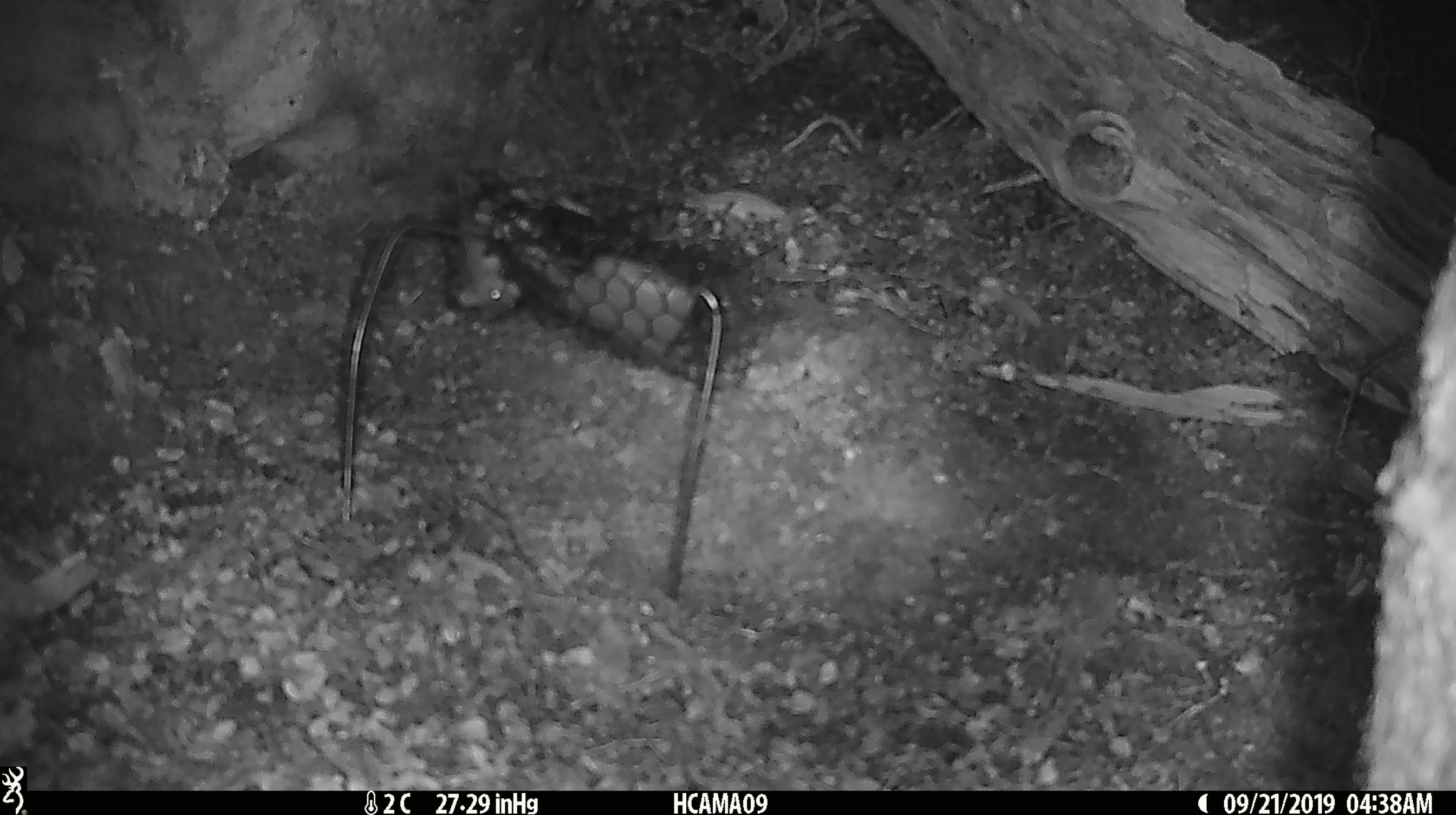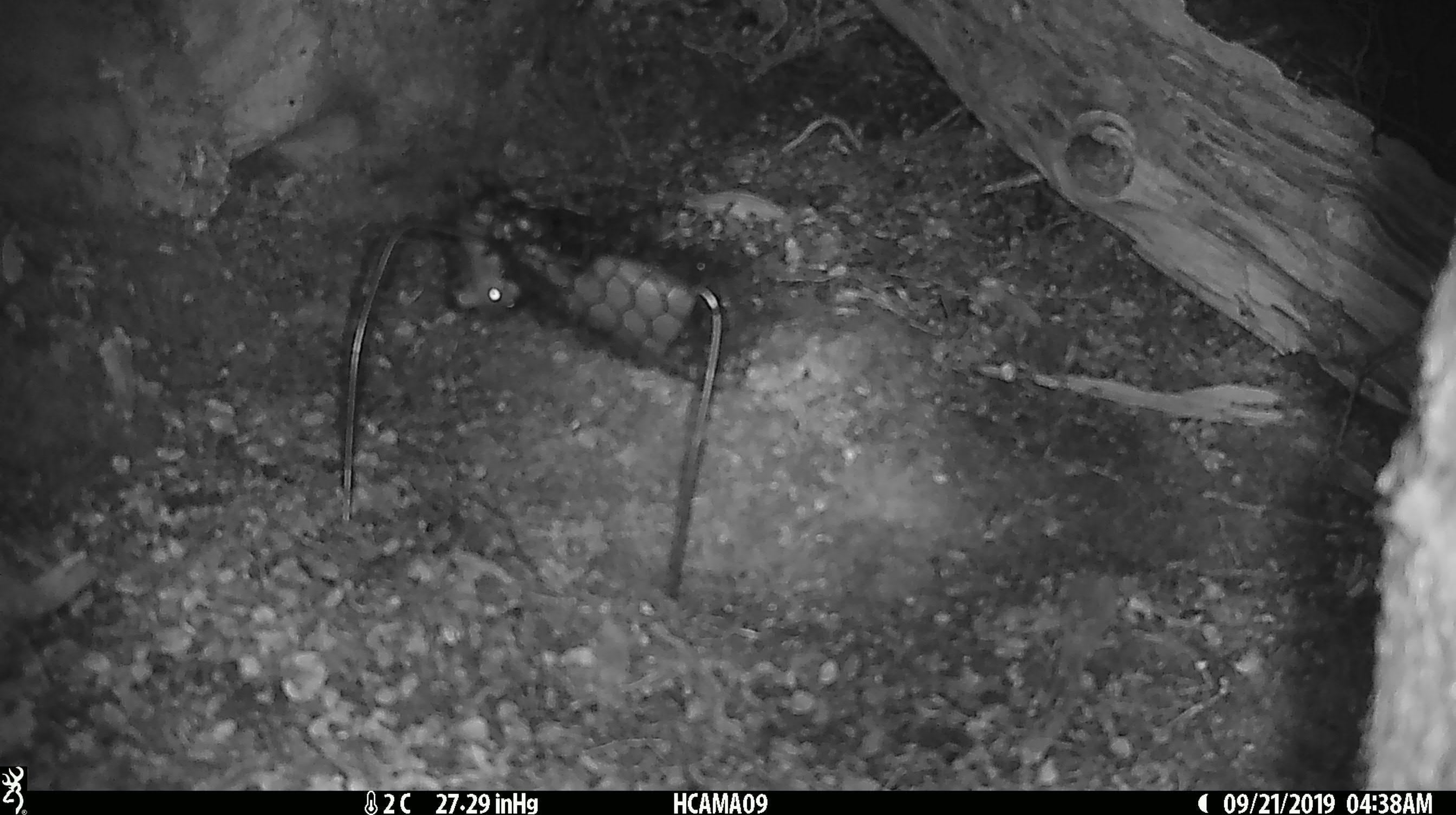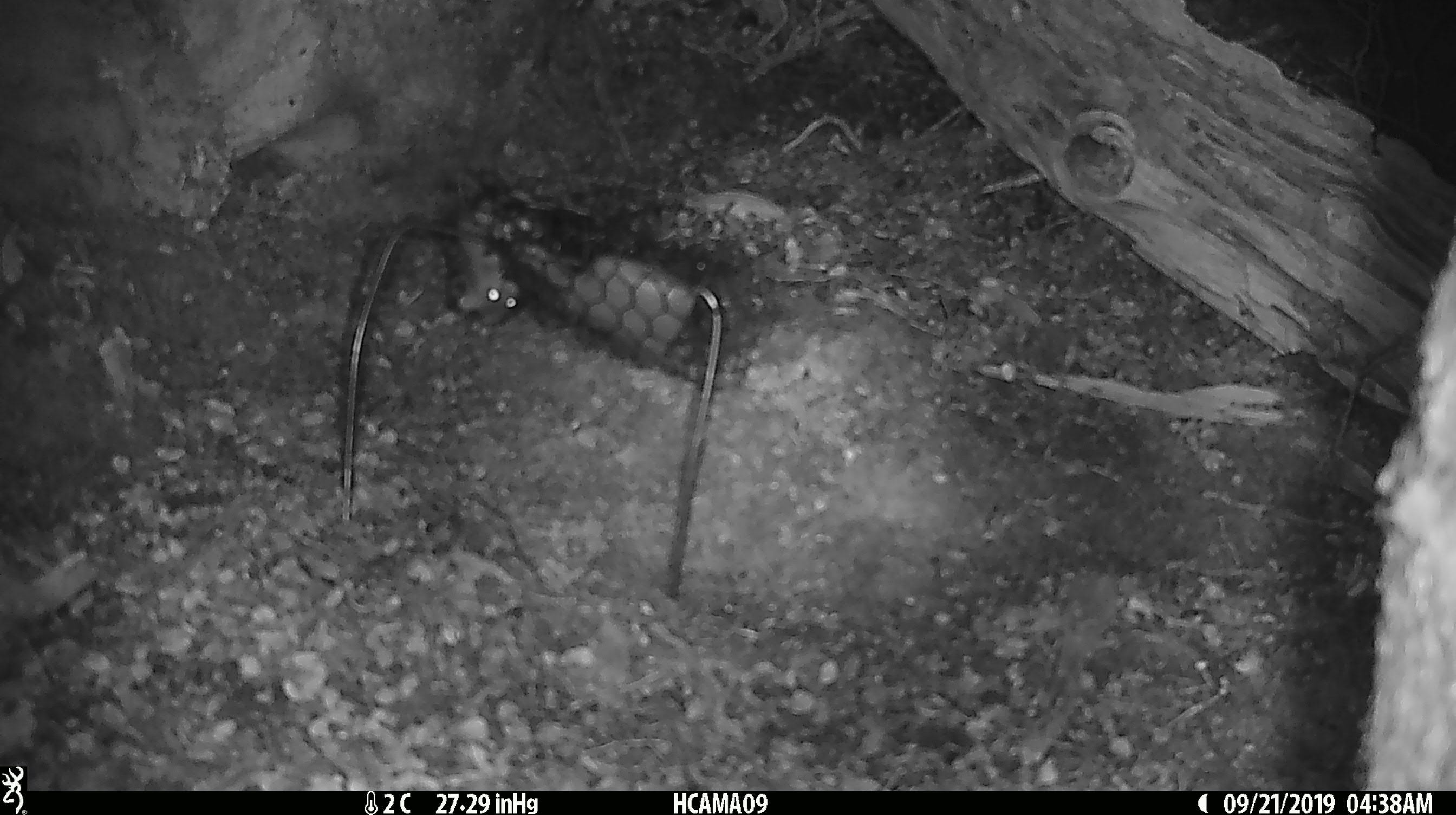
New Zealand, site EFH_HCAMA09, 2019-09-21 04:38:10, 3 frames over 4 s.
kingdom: Animalia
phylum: Chordata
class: Mammalia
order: Rodentia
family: Muridae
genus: Mus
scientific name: Mus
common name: mouse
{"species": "mouse (Mus)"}